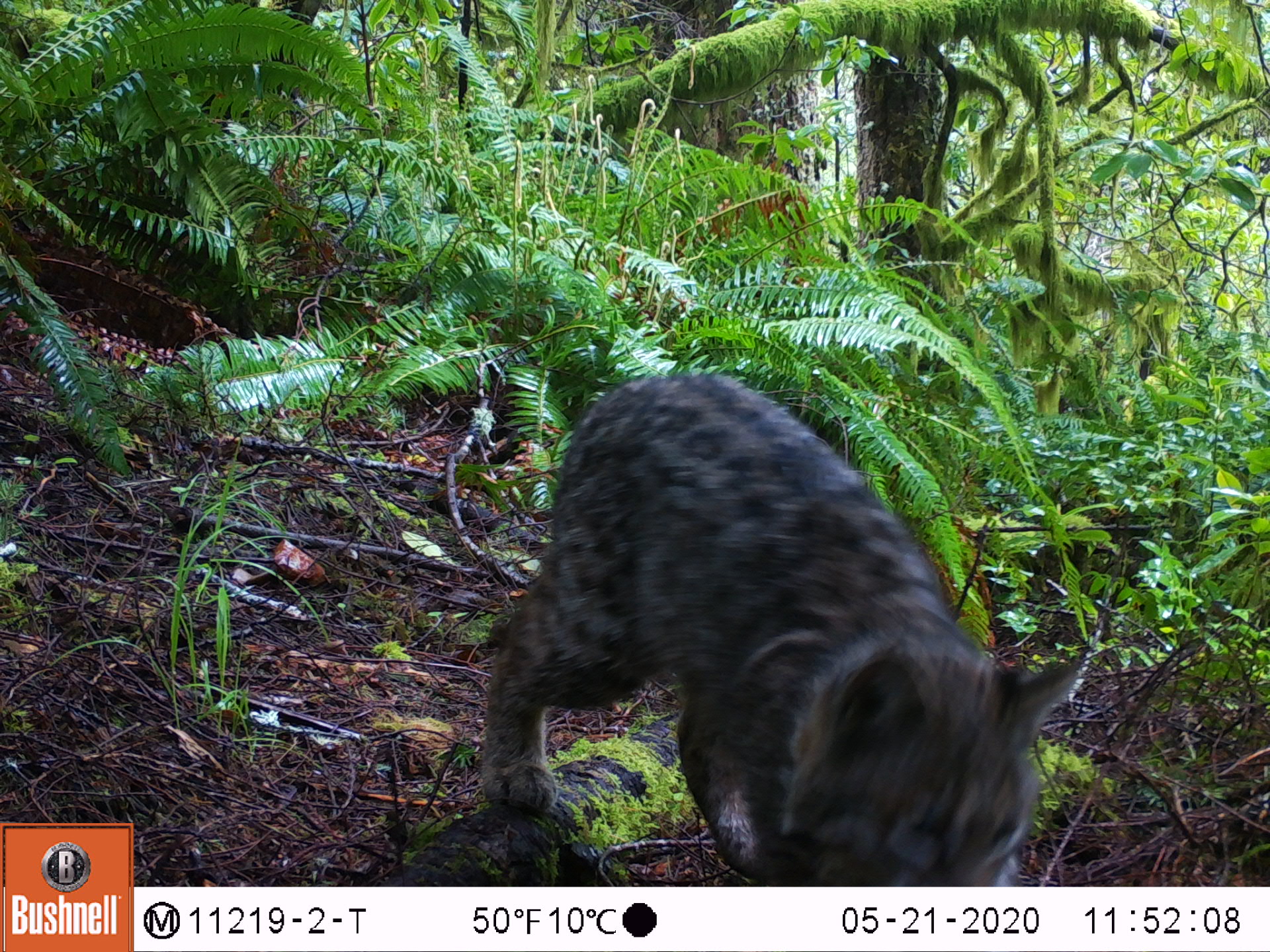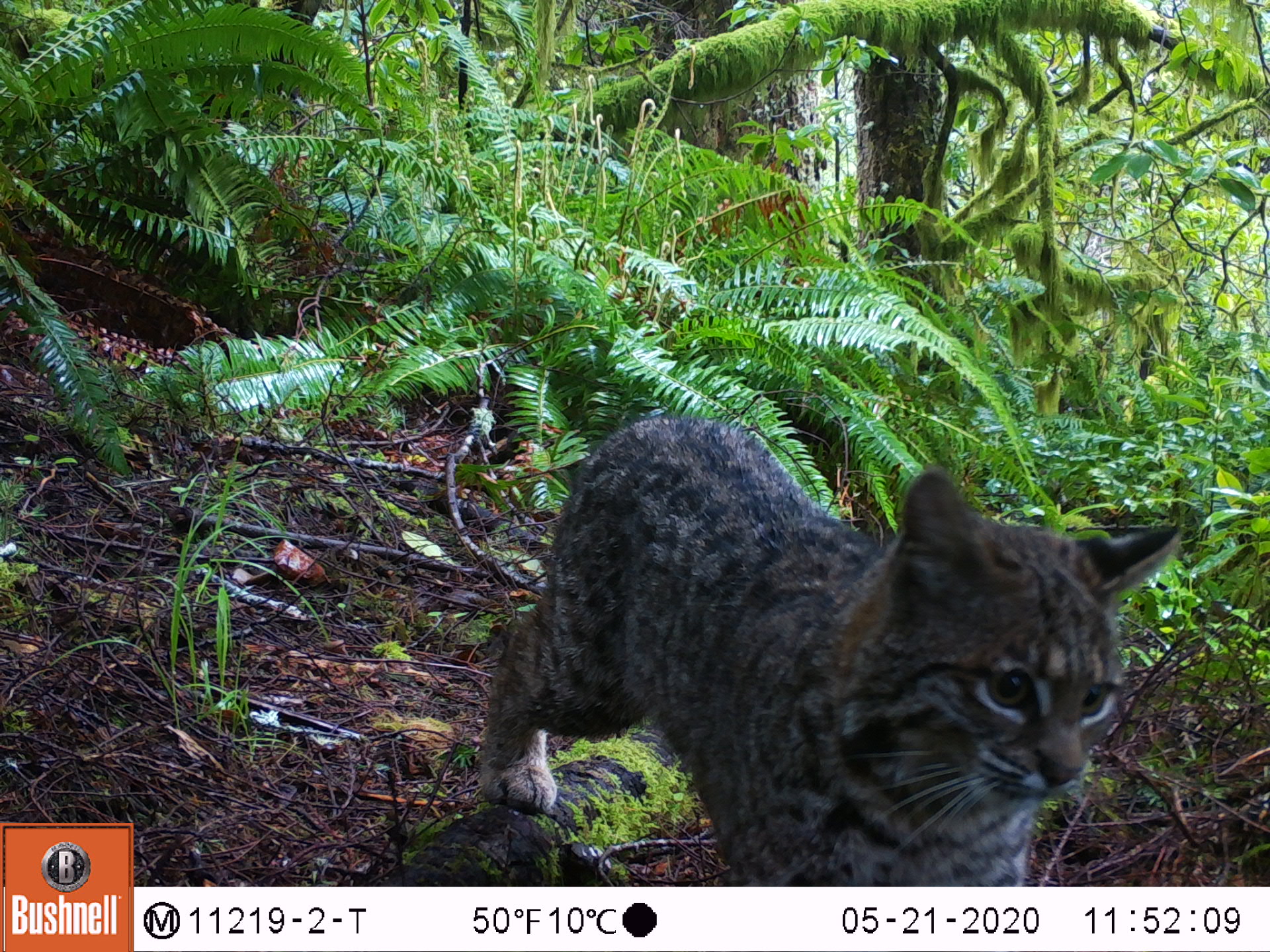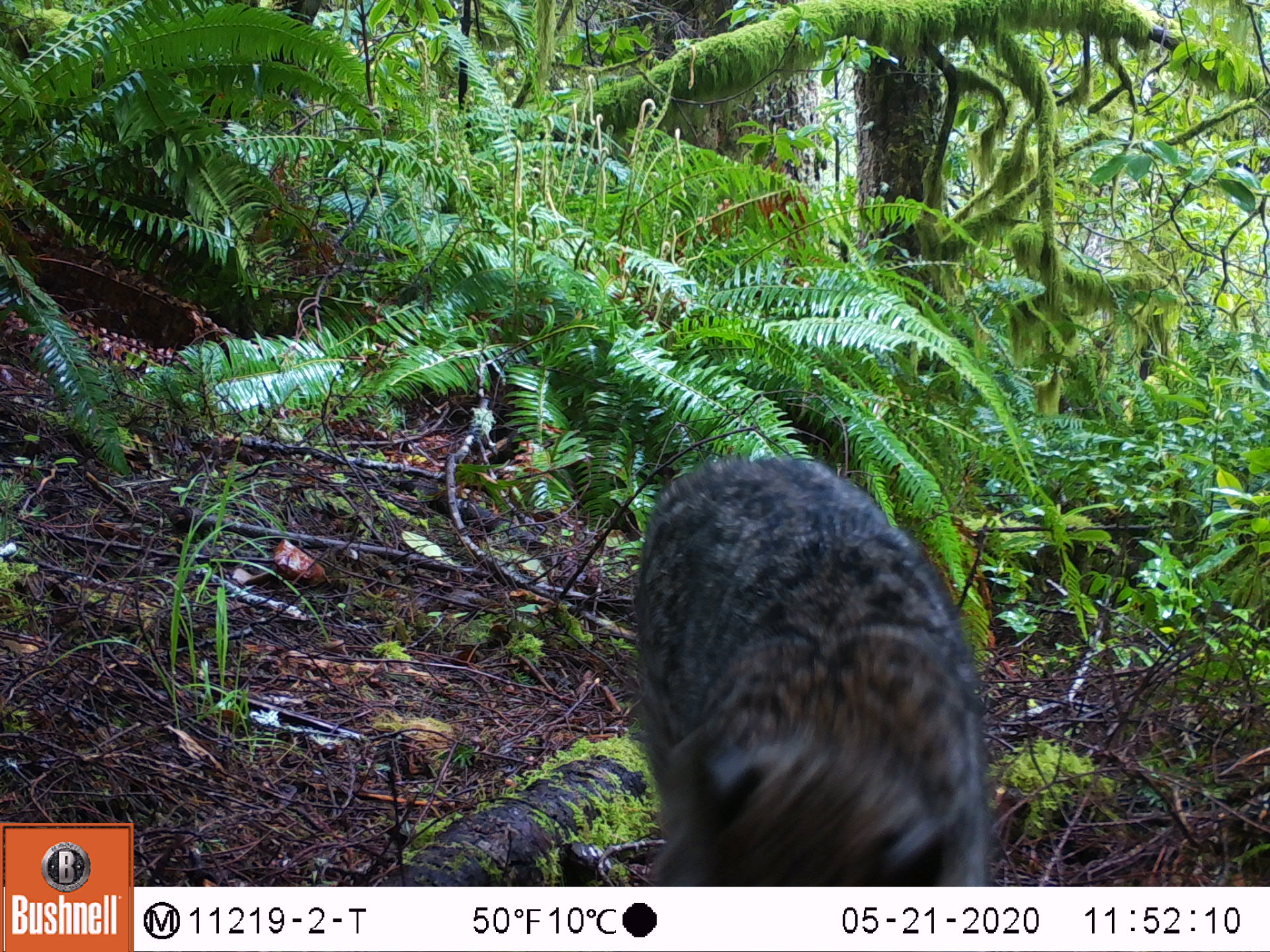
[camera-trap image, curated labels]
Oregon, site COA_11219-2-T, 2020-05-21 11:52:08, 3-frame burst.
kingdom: Animalia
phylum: Chordata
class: Mammalia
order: Carnivora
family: Felidae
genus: Lynx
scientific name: Lynx rufus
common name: bobcat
Bobcat (Lynx rufus).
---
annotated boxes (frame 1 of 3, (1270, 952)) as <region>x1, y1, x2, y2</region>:
bobcat: <region>459, 354, 1124, 880</region>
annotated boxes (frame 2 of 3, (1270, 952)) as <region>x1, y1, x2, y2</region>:
bobcat: <region>452, 400, 1190, 884</region>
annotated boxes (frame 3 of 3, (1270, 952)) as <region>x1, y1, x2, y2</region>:
bobcat: <region>609, 441, 1007, 881</region>